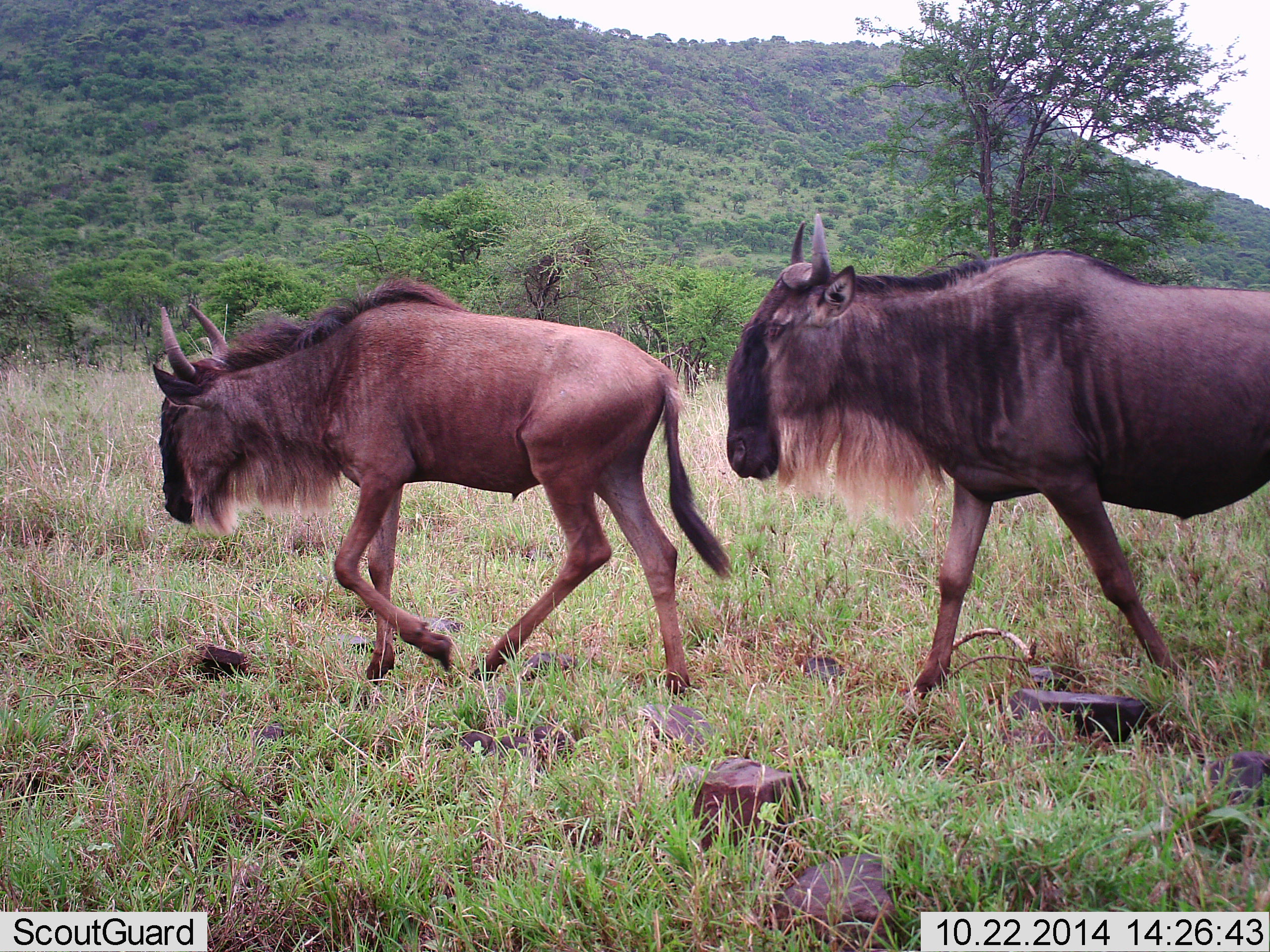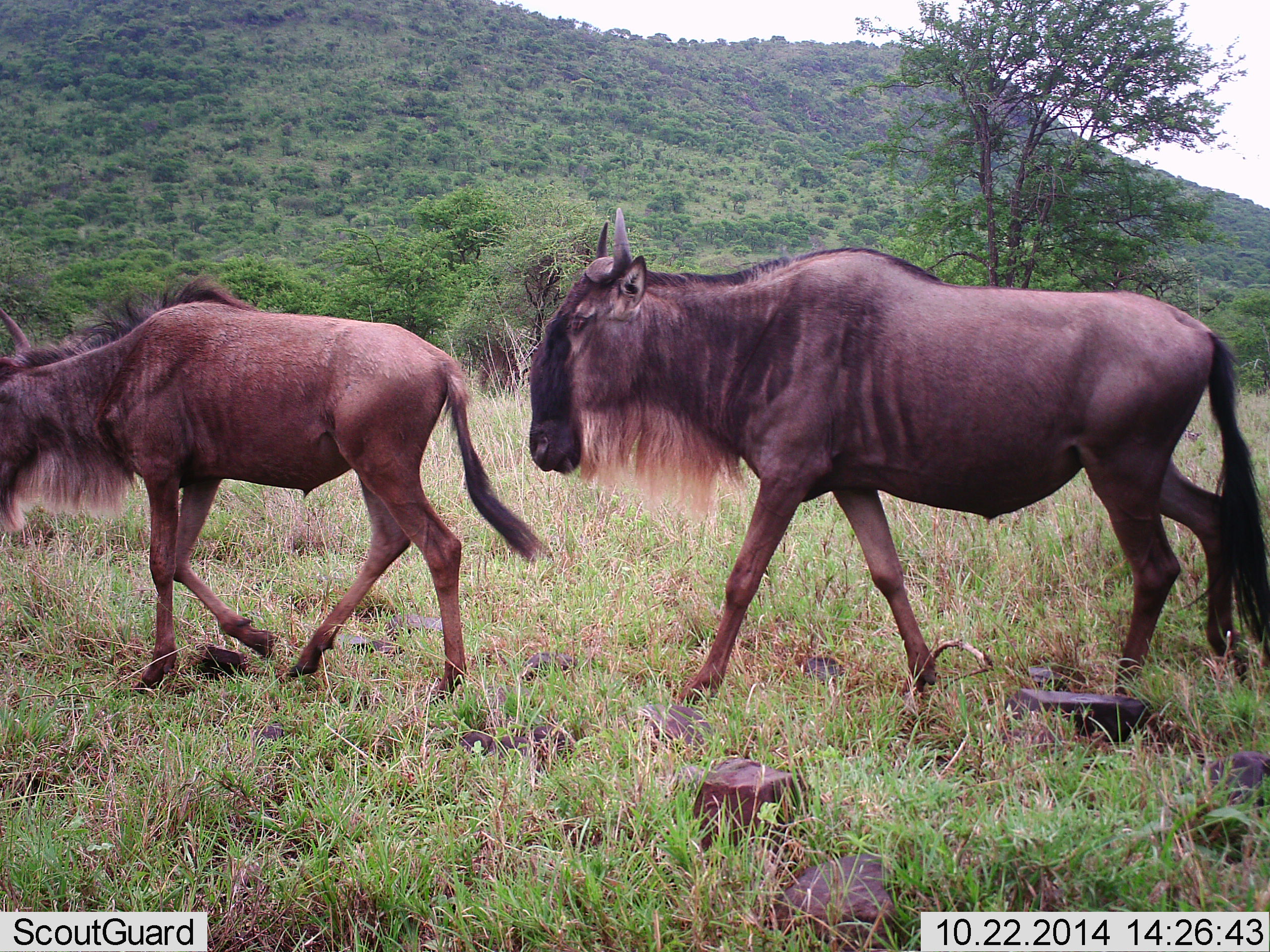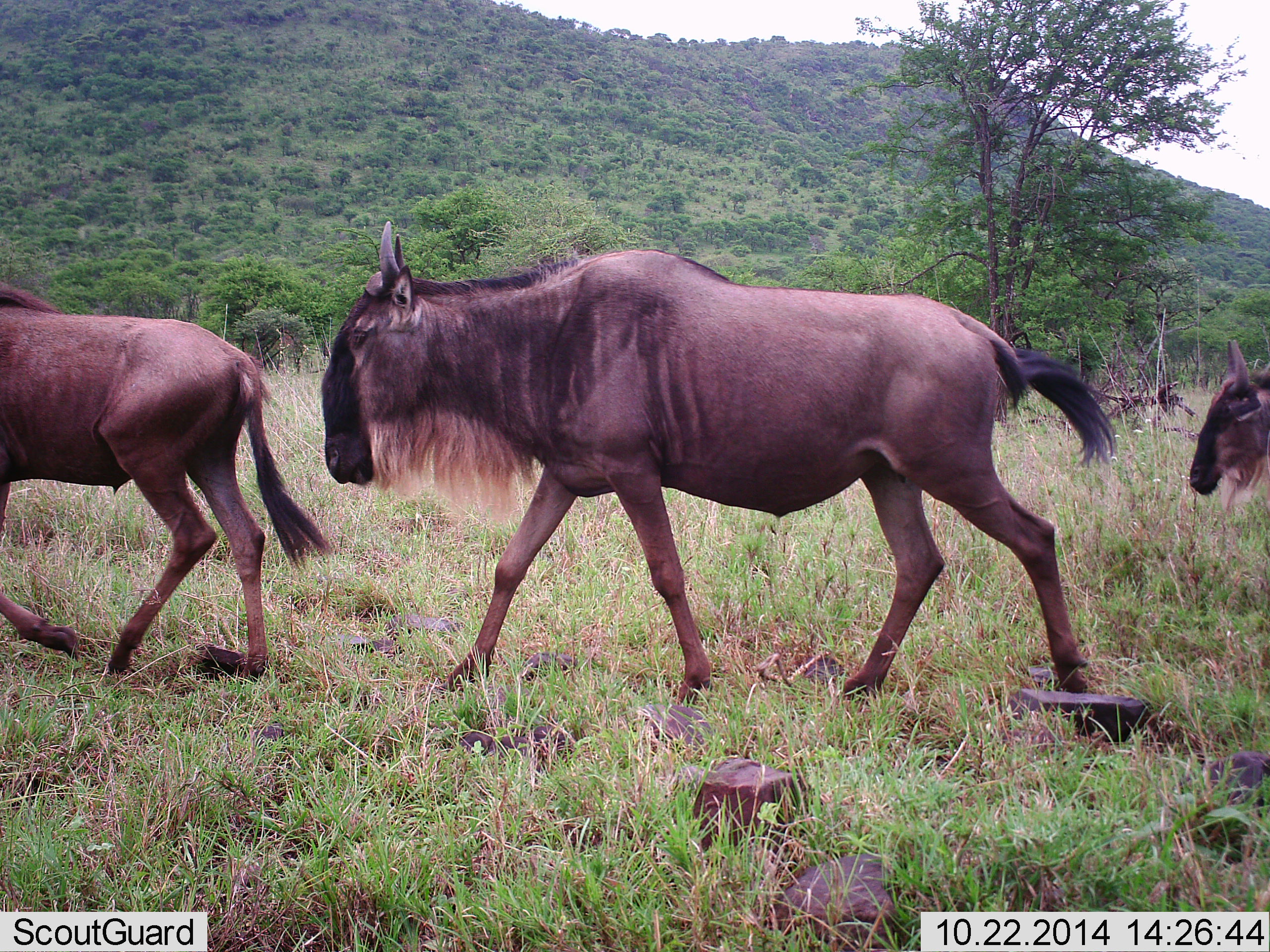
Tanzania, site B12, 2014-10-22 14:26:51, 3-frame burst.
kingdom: Animalia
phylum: Chordata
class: Mammalia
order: Artiodactyla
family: Bovidae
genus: Connochaetes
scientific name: Connochaetes taurinus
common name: blue wildebeest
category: wildebeest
Wildebeest (blue wildebeest) (Connochaetes taurinus), count 3. Behavior (volunteer vote fractions): standing 0%, resting 0%, moving 100%, interacting 0%. Young present (vote fraction): 20%. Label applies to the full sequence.